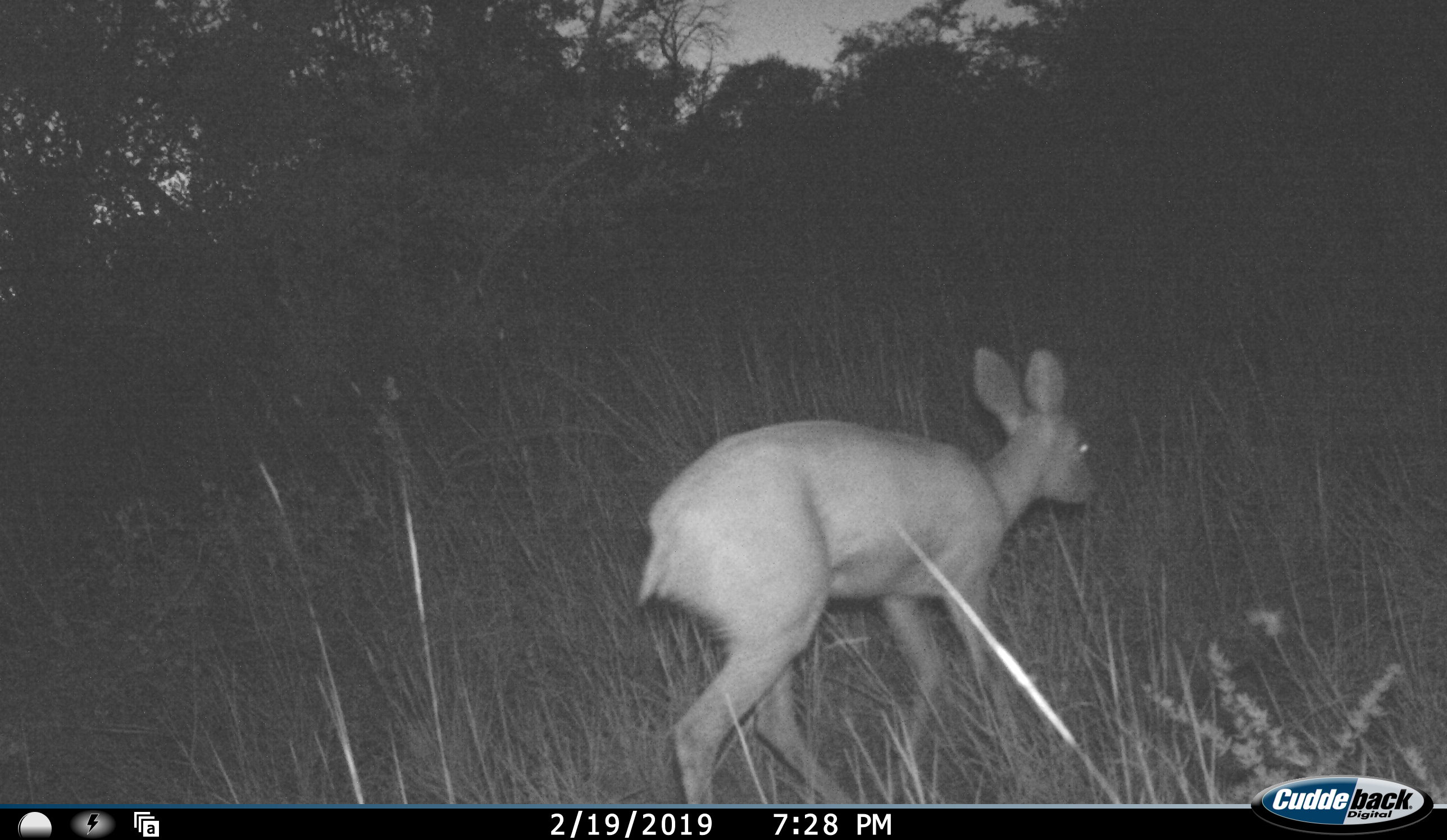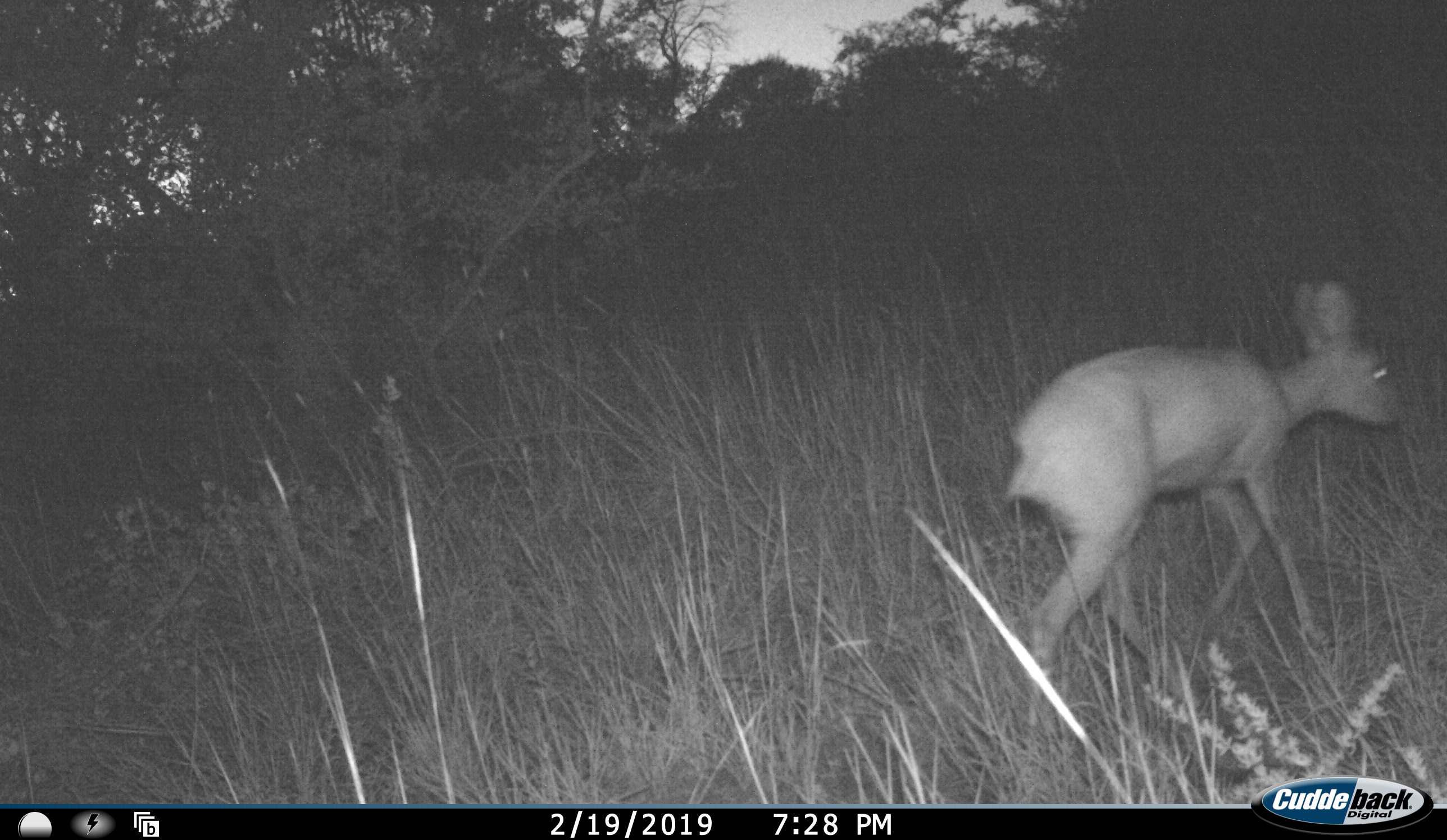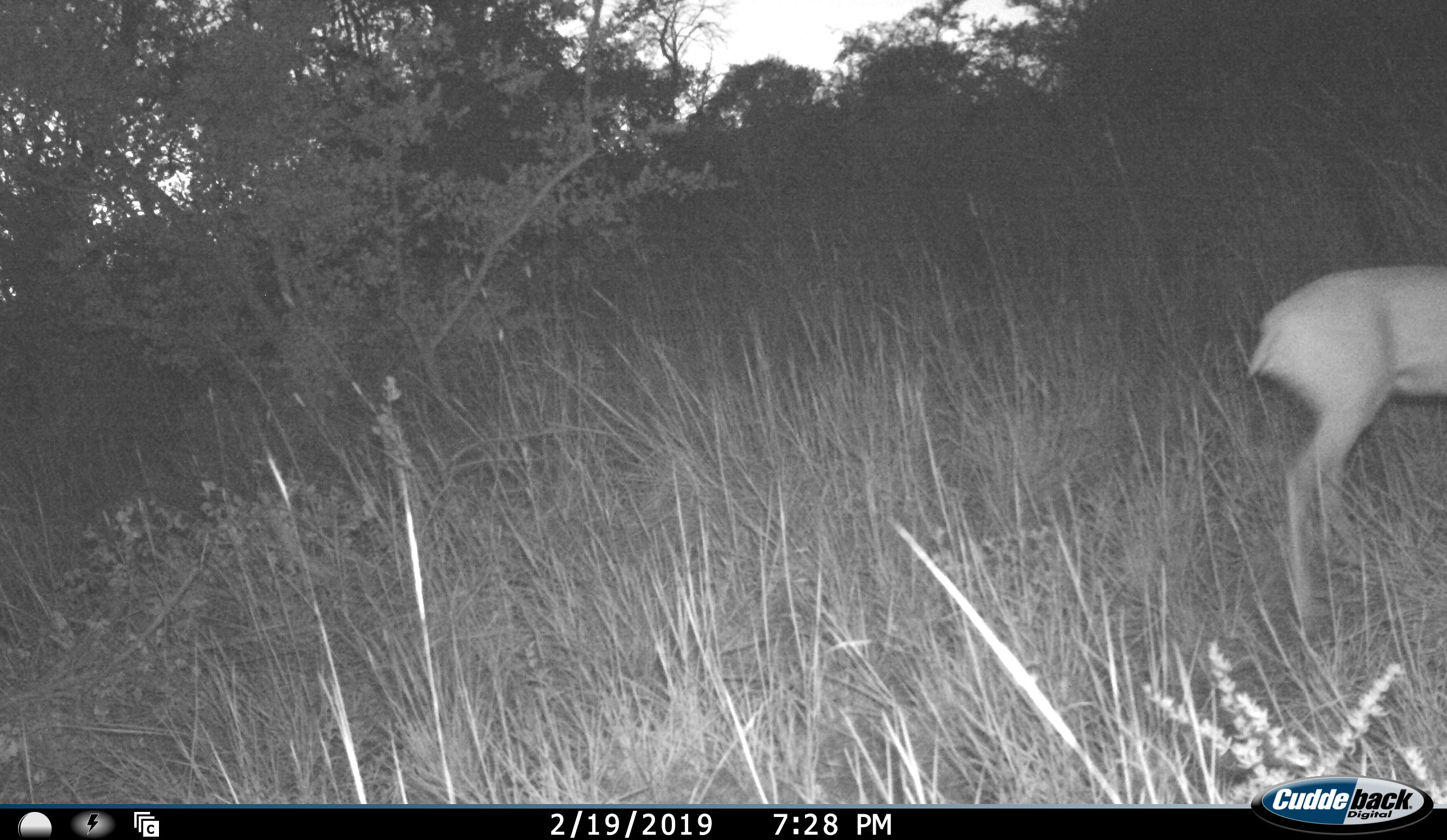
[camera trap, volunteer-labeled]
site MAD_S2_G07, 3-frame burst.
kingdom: Animalia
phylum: Chordata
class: Mammalia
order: Artiodactyla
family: Bovidae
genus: Raphicerus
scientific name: Raphicerus campestris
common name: steenbok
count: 1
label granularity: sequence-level